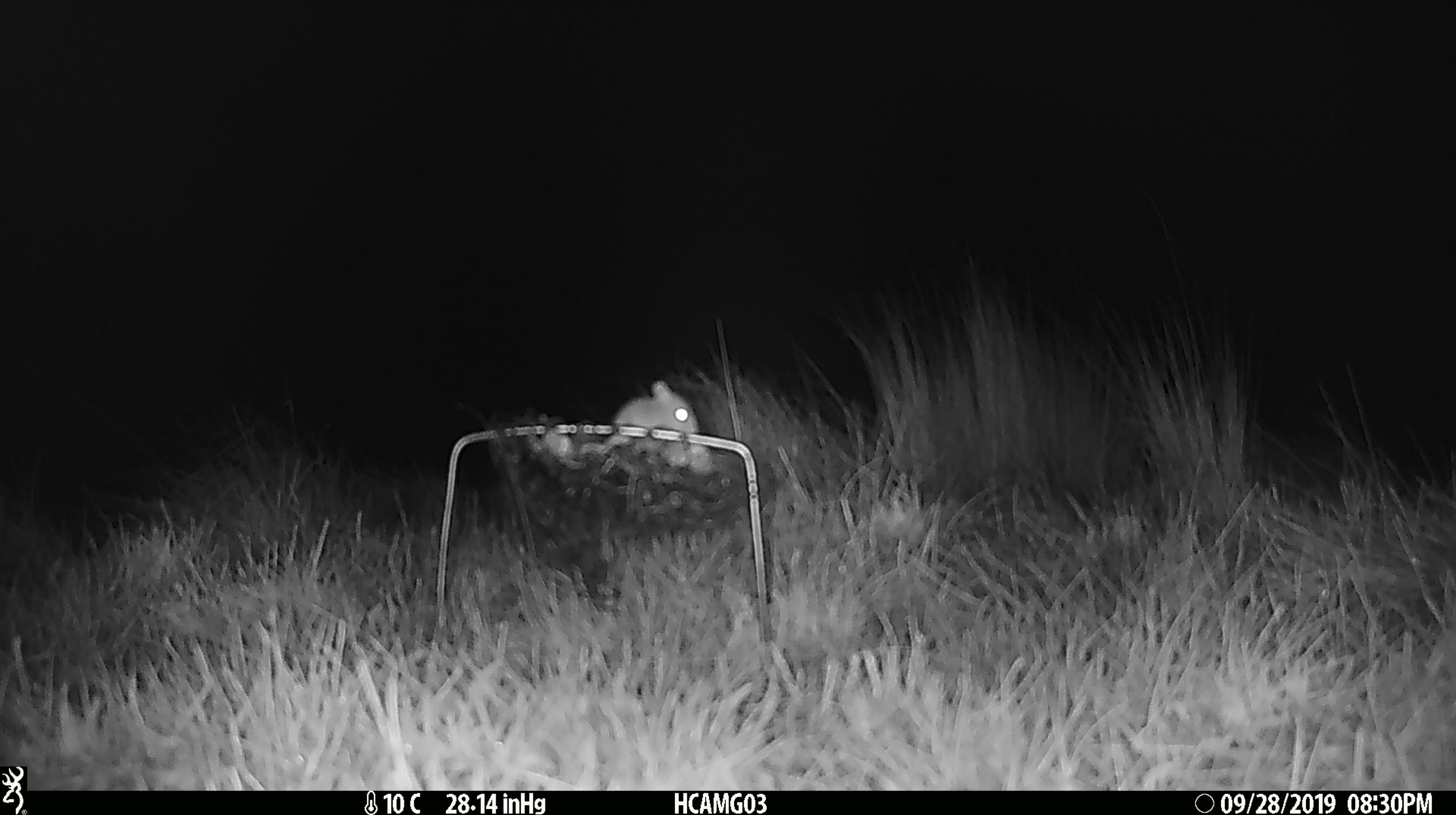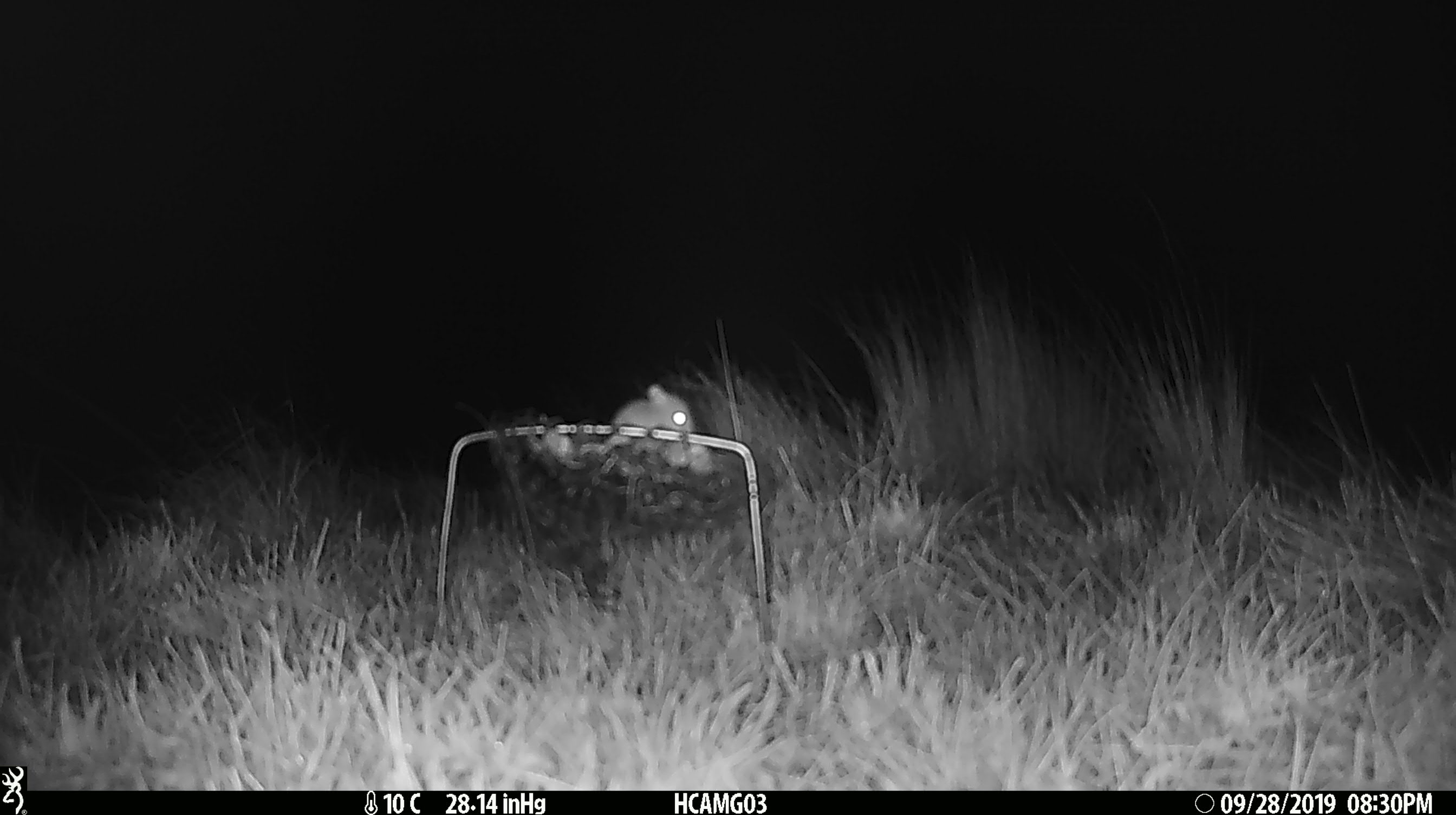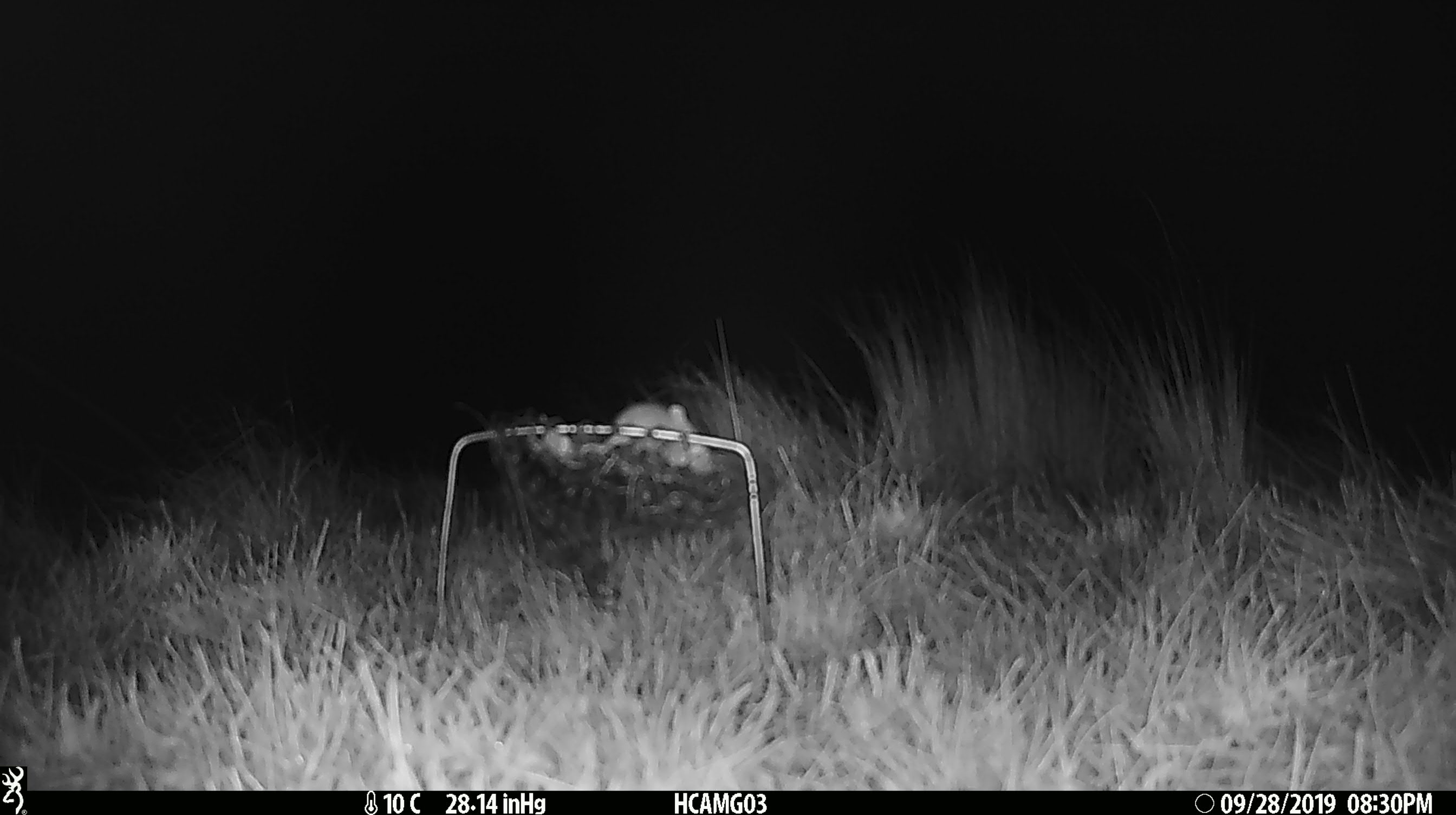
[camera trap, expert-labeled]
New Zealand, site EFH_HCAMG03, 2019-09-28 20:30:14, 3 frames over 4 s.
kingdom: Animalia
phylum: Chordata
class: Mammalia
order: Rodentia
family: Muridae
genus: Mus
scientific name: Mus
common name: mouse